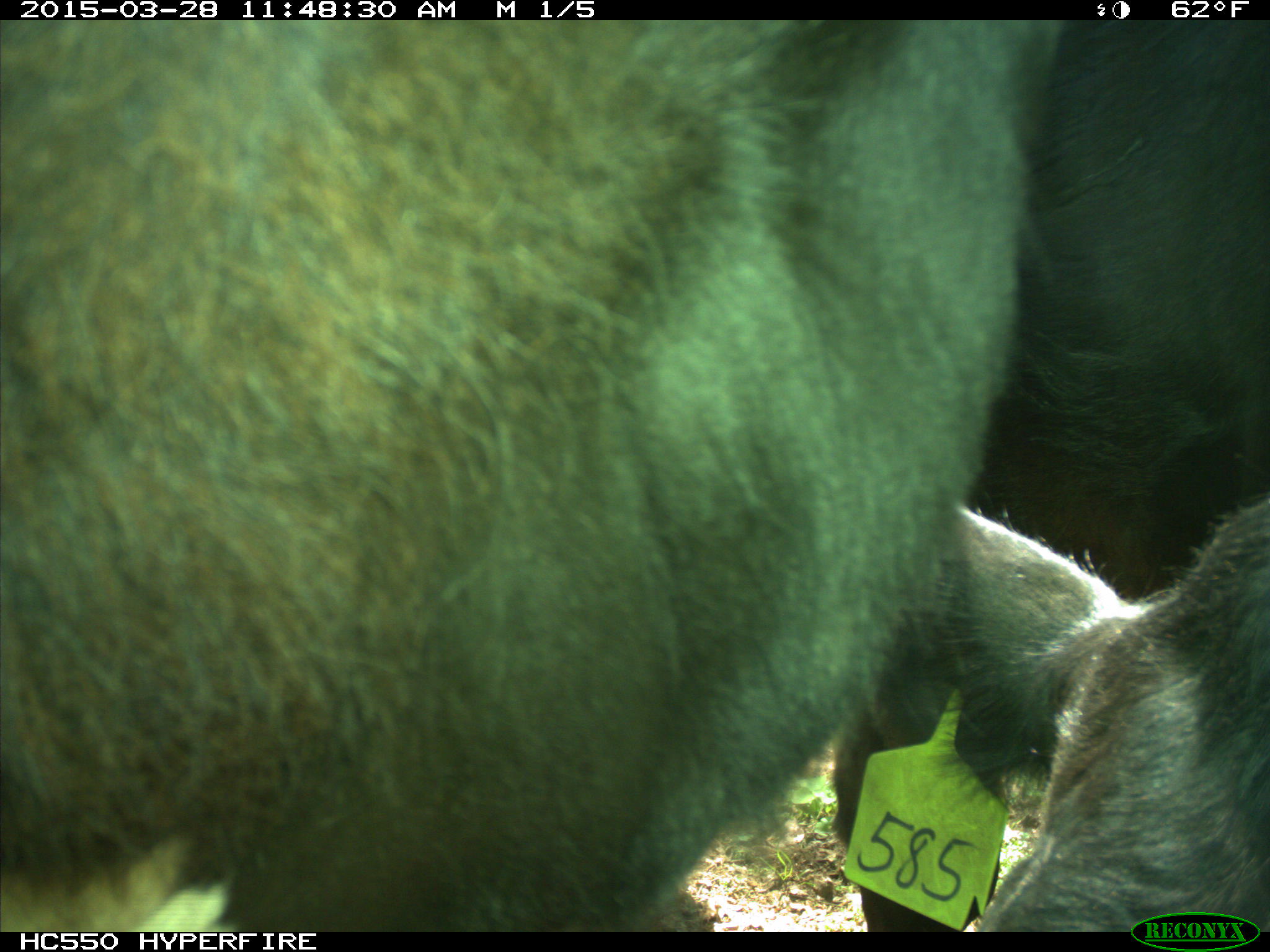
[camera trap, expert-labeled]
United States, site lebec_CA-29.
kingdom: Animalia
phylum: Chordata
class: Mammalia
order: Artiodactyla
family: Bovidae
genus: Bos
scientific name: Bos taurus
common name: domestic cow